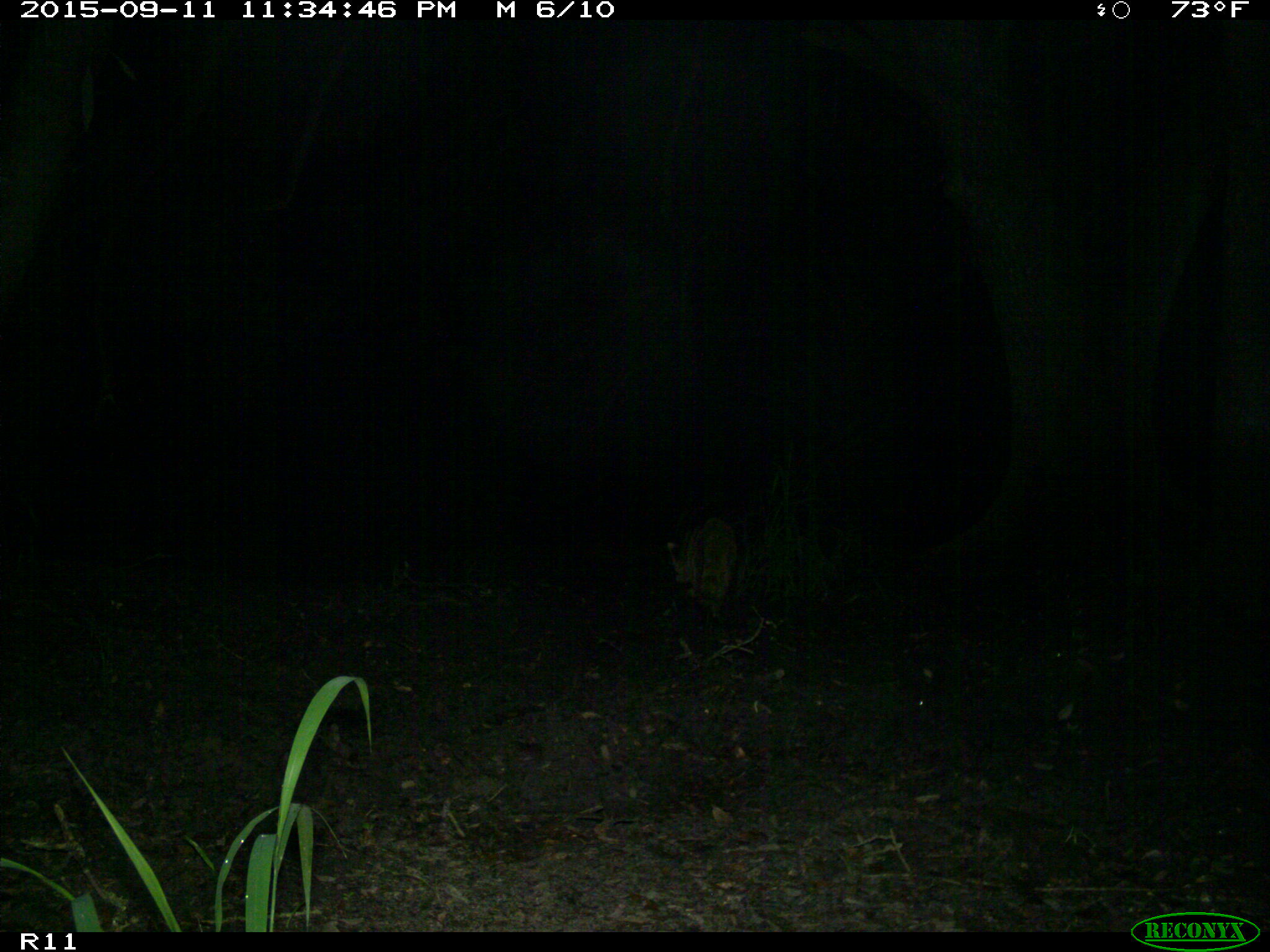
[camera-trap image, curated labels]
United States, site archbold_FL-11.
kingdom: Animalia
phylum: Chordata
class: Mammalia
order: Carnivora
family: Procyonidae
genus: Procyon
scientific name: Procyon lotor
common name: common raccoon